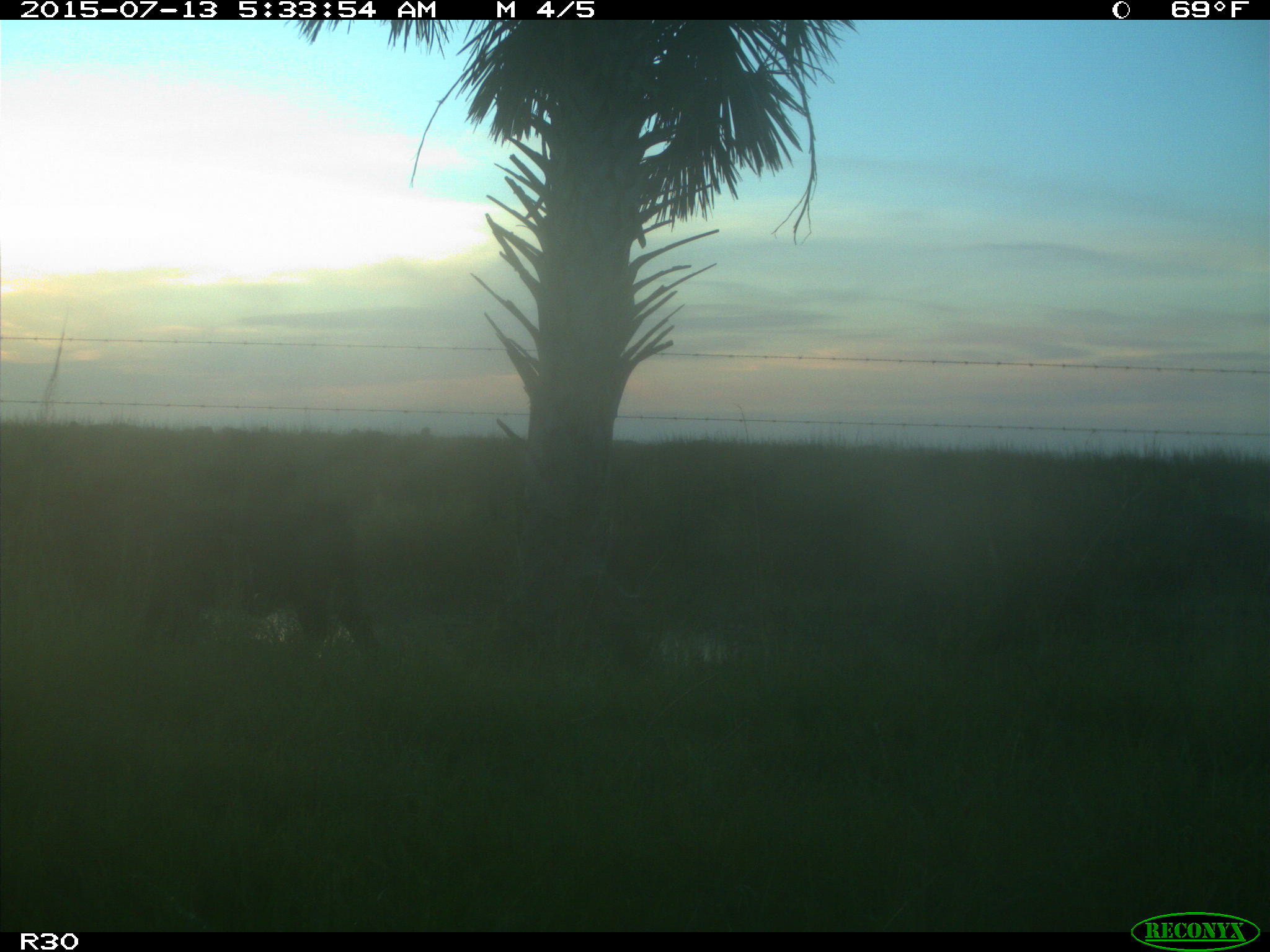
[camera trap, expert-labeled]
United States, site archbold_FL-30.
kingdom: Animalia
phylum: Chordata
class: Mammalia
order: Artiodactyla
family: Bovidae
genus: Bos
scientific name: Bos taurus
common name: domestic cow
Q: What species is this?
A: Bos taurus (domestic cow).